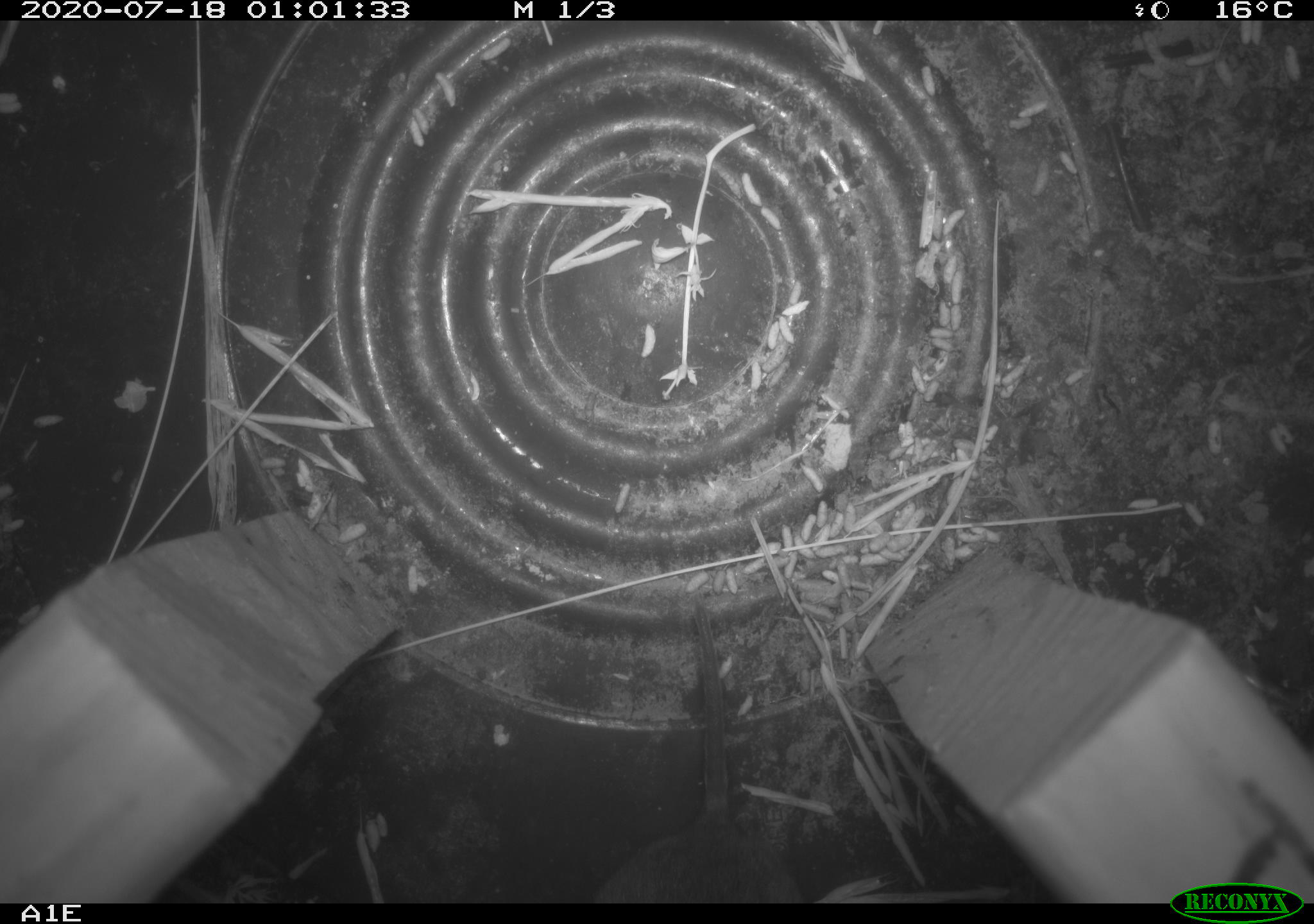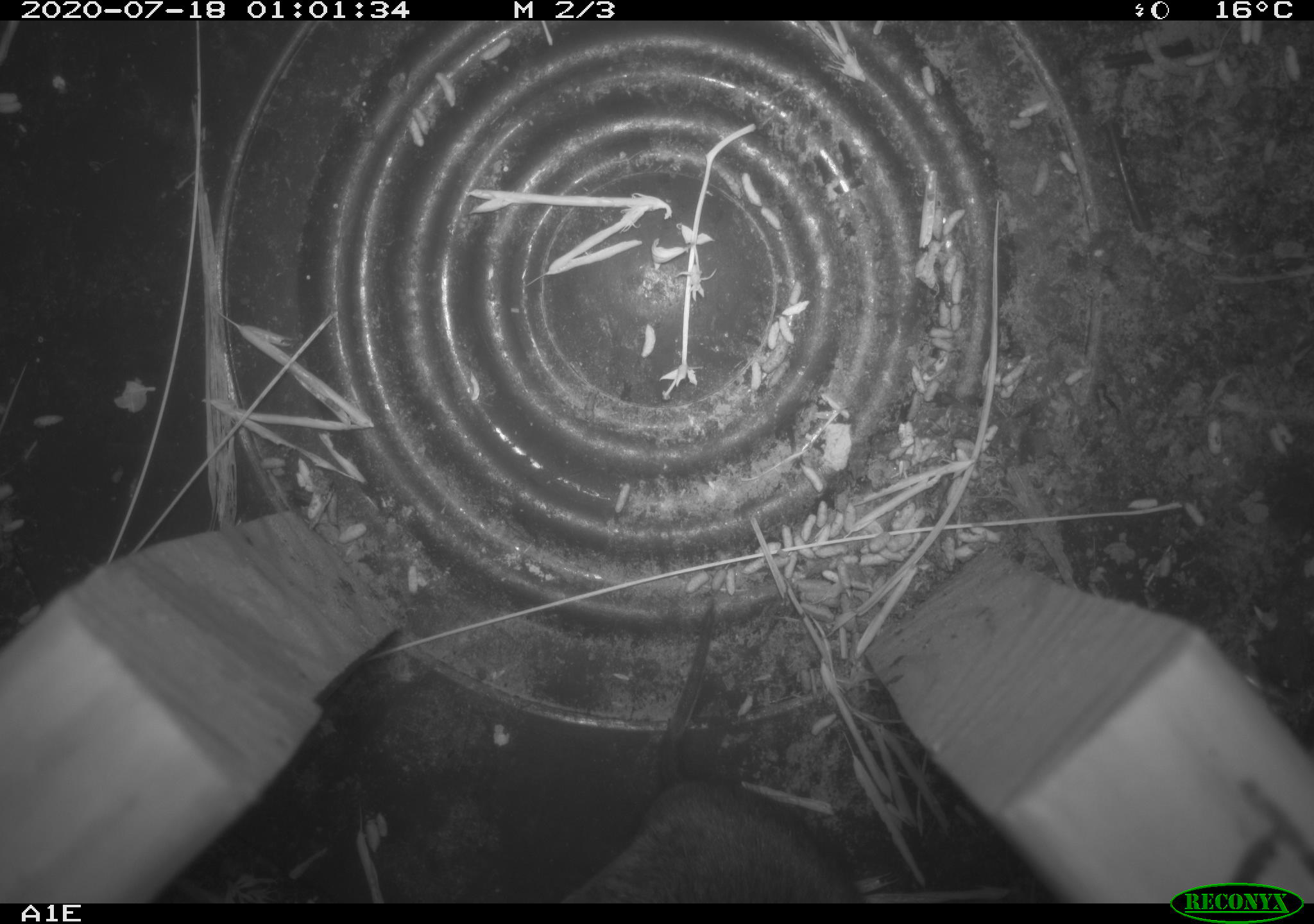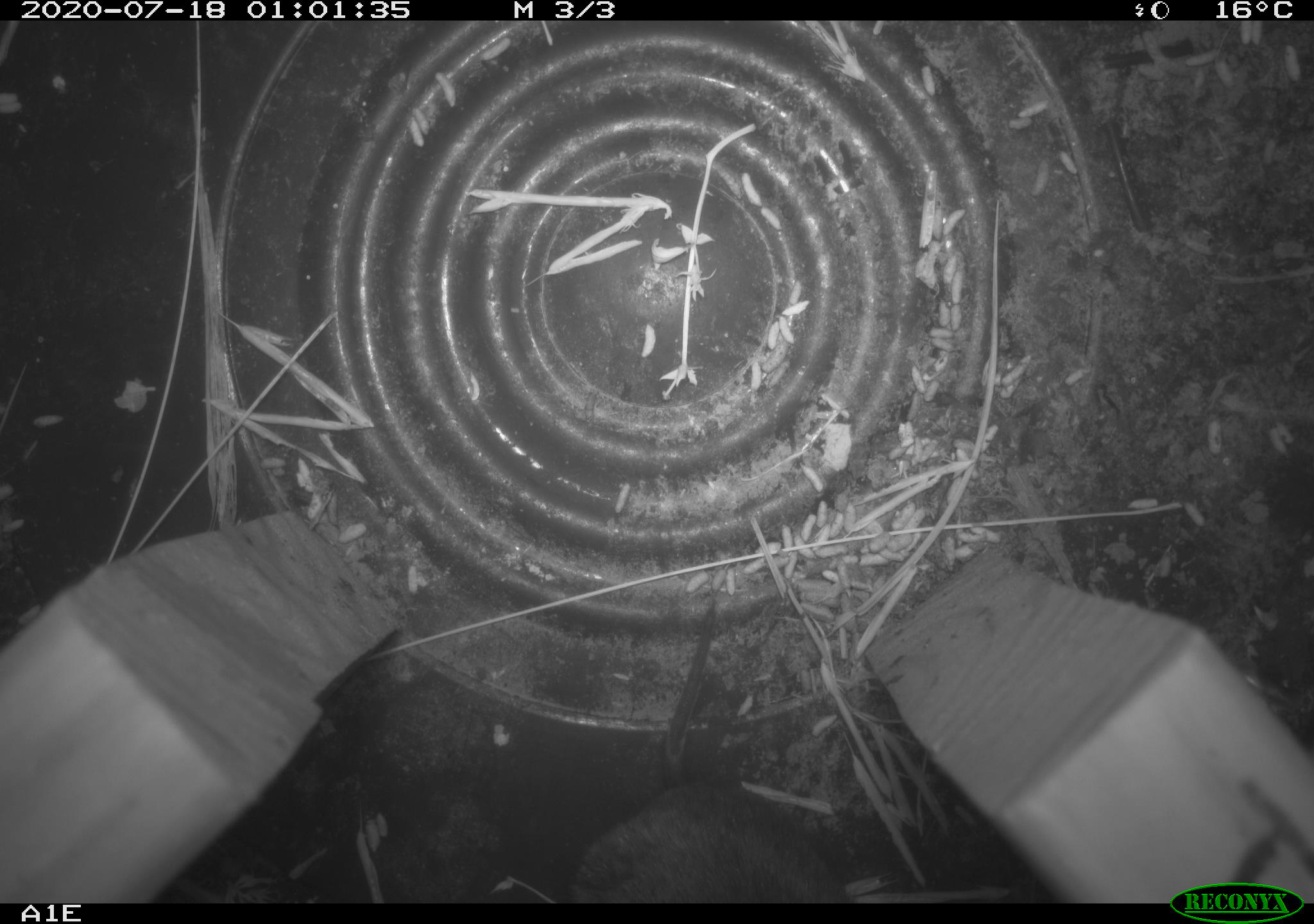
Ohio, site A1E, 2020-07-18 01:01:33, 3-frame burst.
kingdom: Animalia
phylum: Chordata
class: Mammalia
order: Rodentia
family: Cricetidae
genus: Microtus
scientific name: Microtus pennsylvanicus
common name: meadow vole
Meadow vole (Microtus pennsylvanicus).